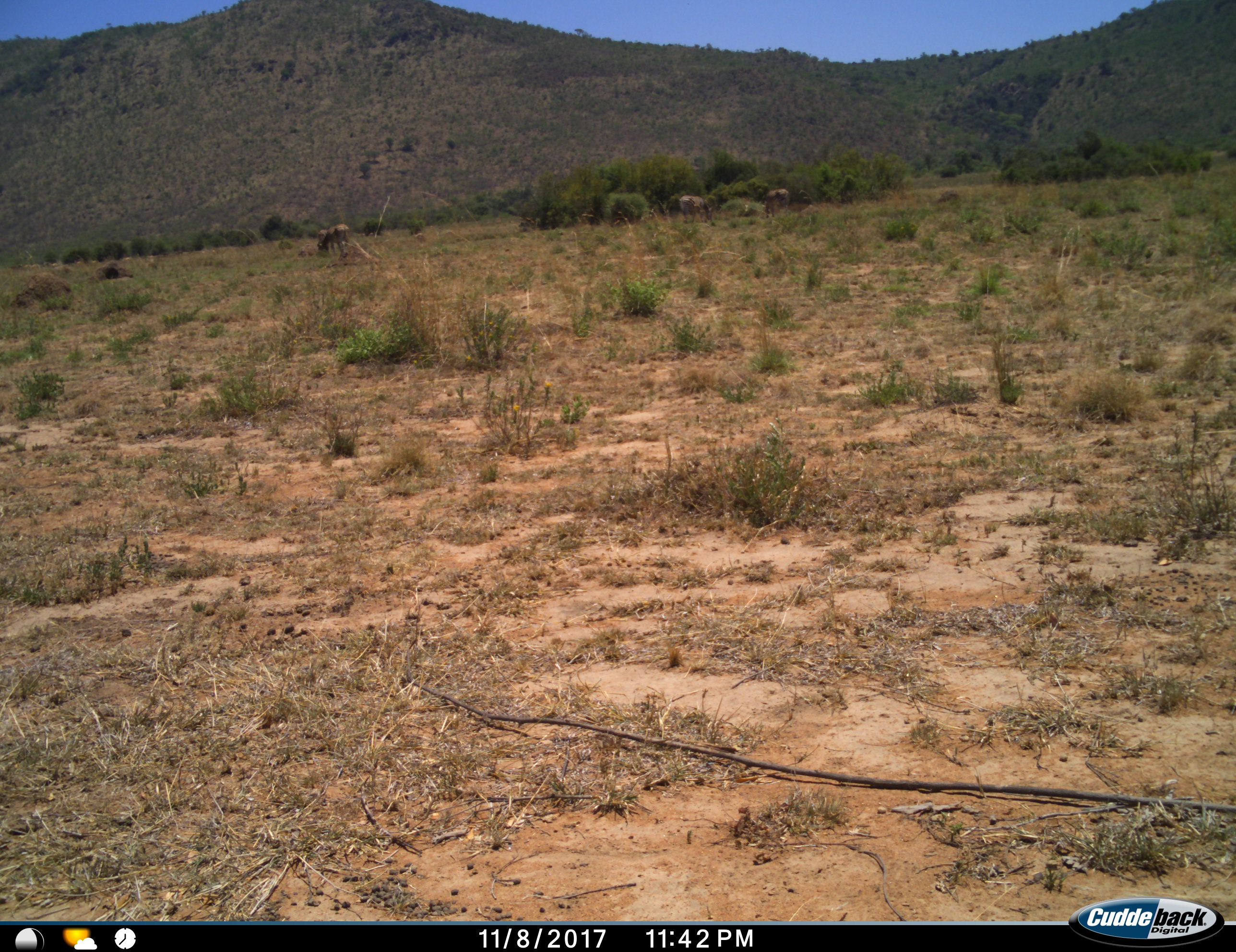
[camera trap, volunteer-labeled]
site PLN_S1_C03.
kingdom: Animalia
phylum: Chordata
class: Mammalia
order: Artiodactyla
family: Bovidae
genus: Aepyceros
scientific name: Aepyceros melampus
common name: impala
Impala (Aepyceros melampus), count 4. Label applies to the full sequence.